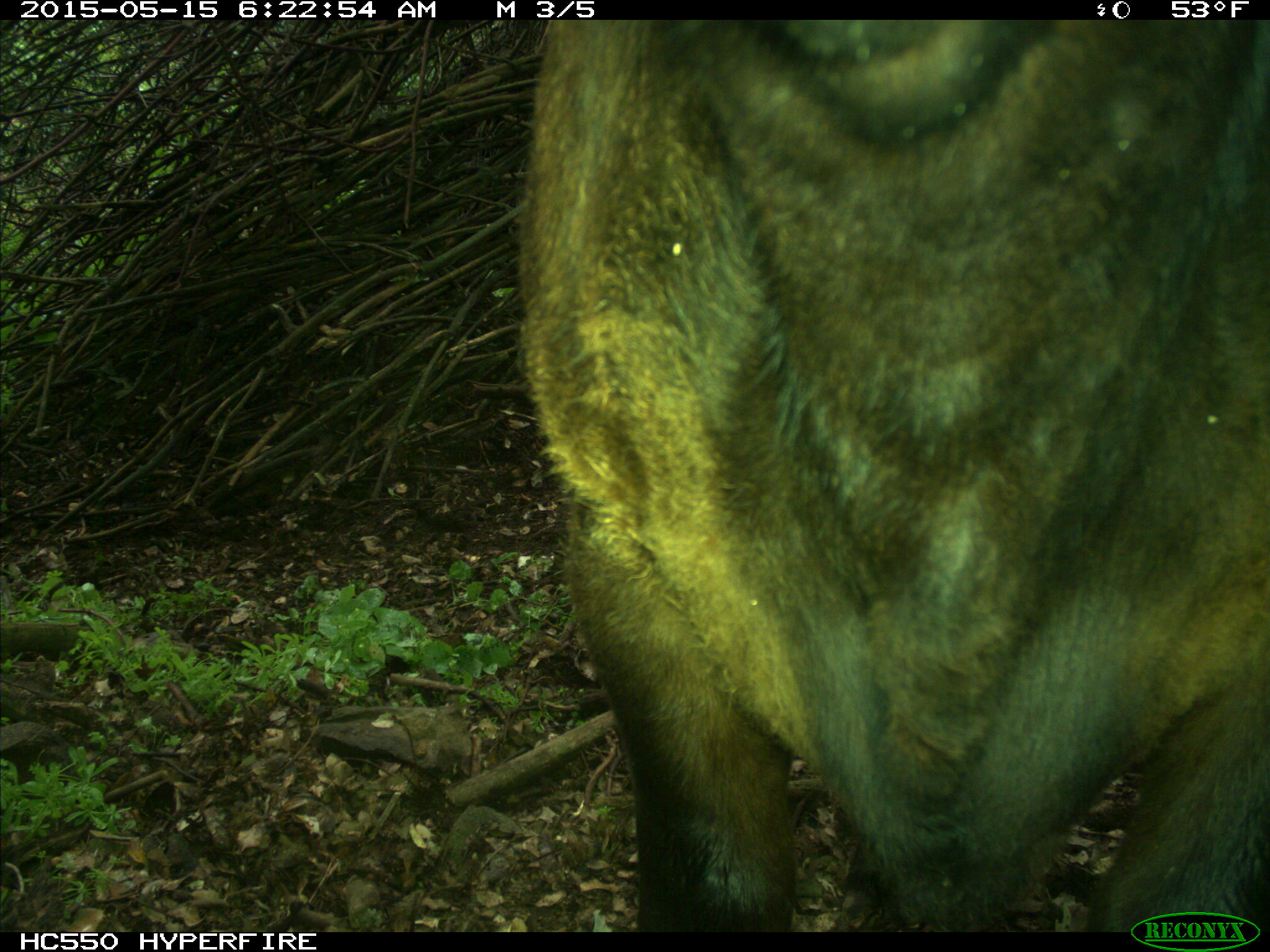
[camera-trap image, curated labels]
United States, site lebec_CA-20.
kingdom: Animalia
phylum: Chordata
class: Mammalia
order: Artiodactyla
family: Bovidae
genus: Bos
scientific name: Bos taurus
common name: domestic cow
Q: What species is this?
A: Bos taurus (domestic cow).